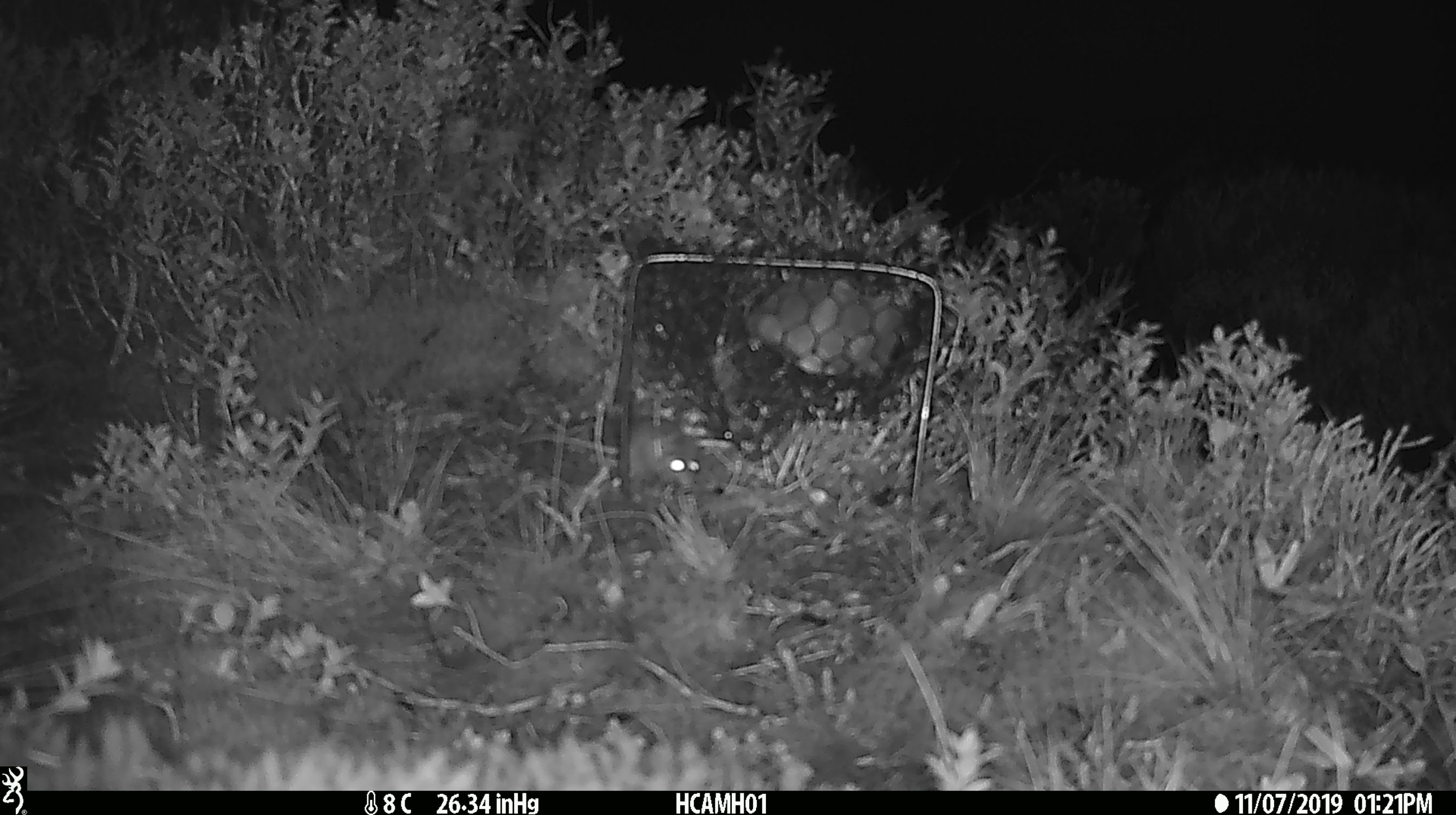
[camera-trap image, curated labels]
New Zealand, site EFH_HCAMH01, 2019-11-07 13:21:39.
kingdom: Animalia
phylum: Chordata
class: Mammalia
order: Rodentia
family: Muridae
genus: Mus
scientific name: Mus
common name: mouse